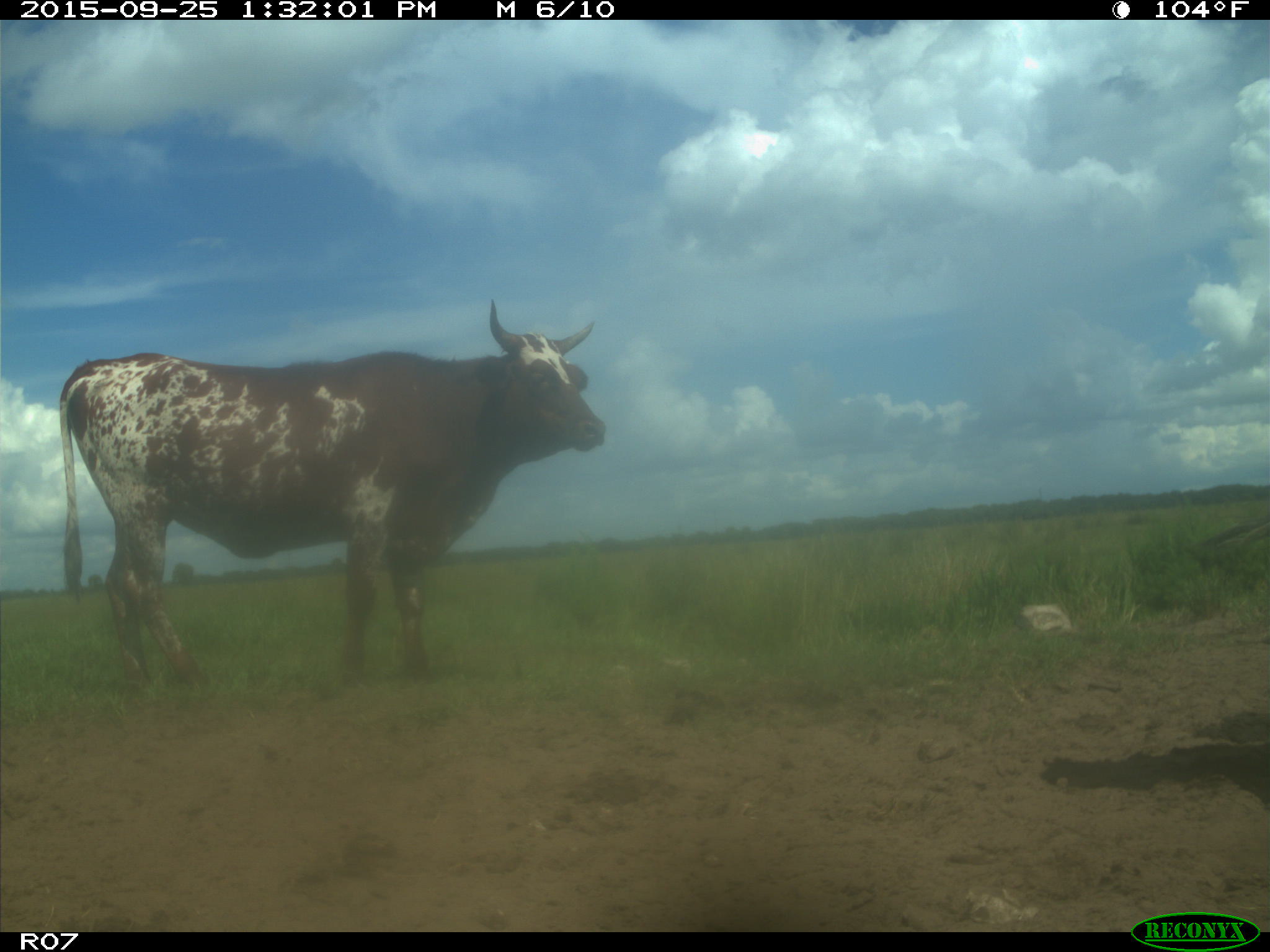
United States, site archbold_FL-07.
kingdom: Animalia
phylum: Chordata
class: Mammalia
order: Artiodactyla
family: Bovidae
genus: Bos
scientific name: Bos taurus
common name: domestic cow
Bos taurus (domestic cow).